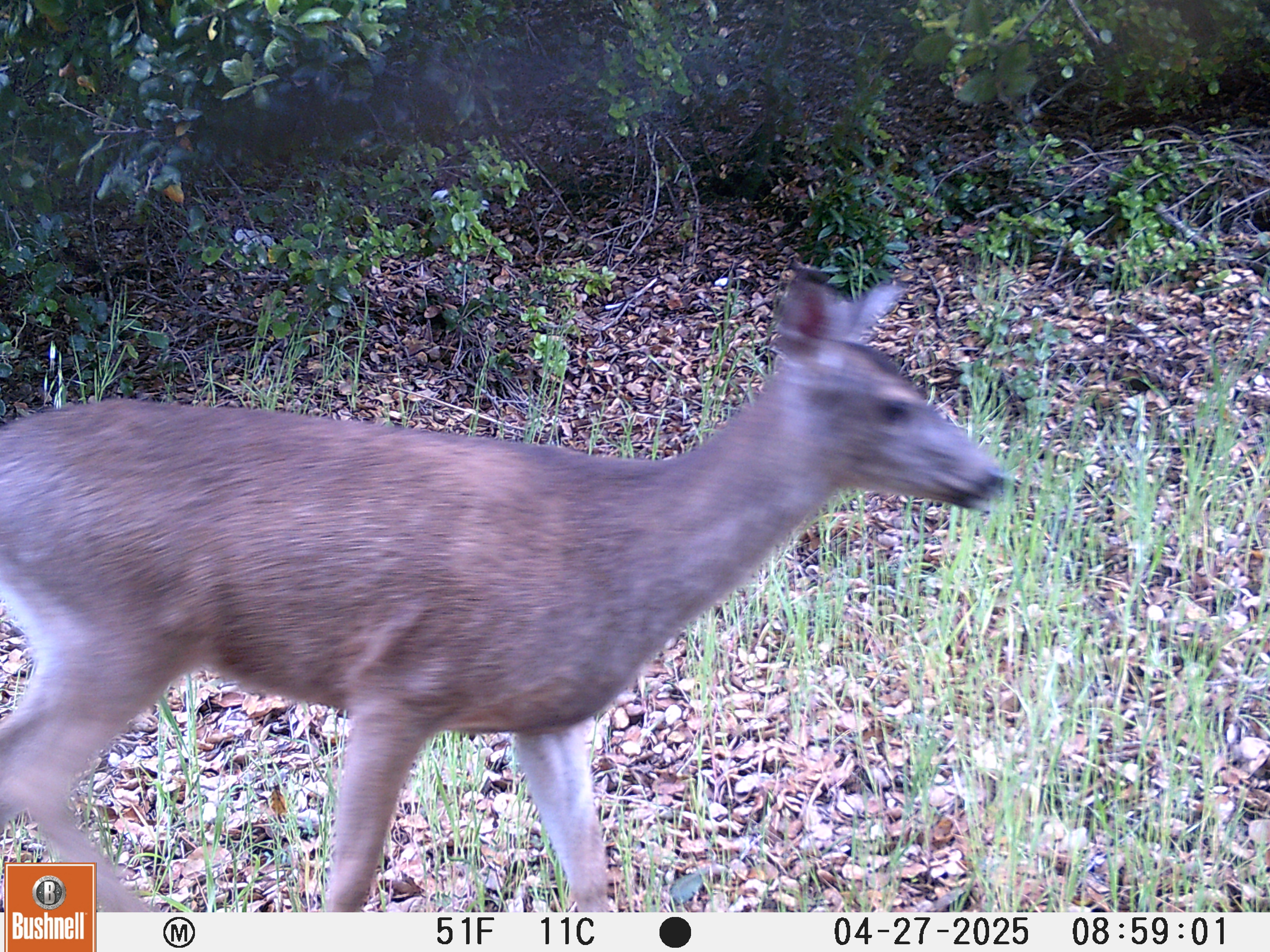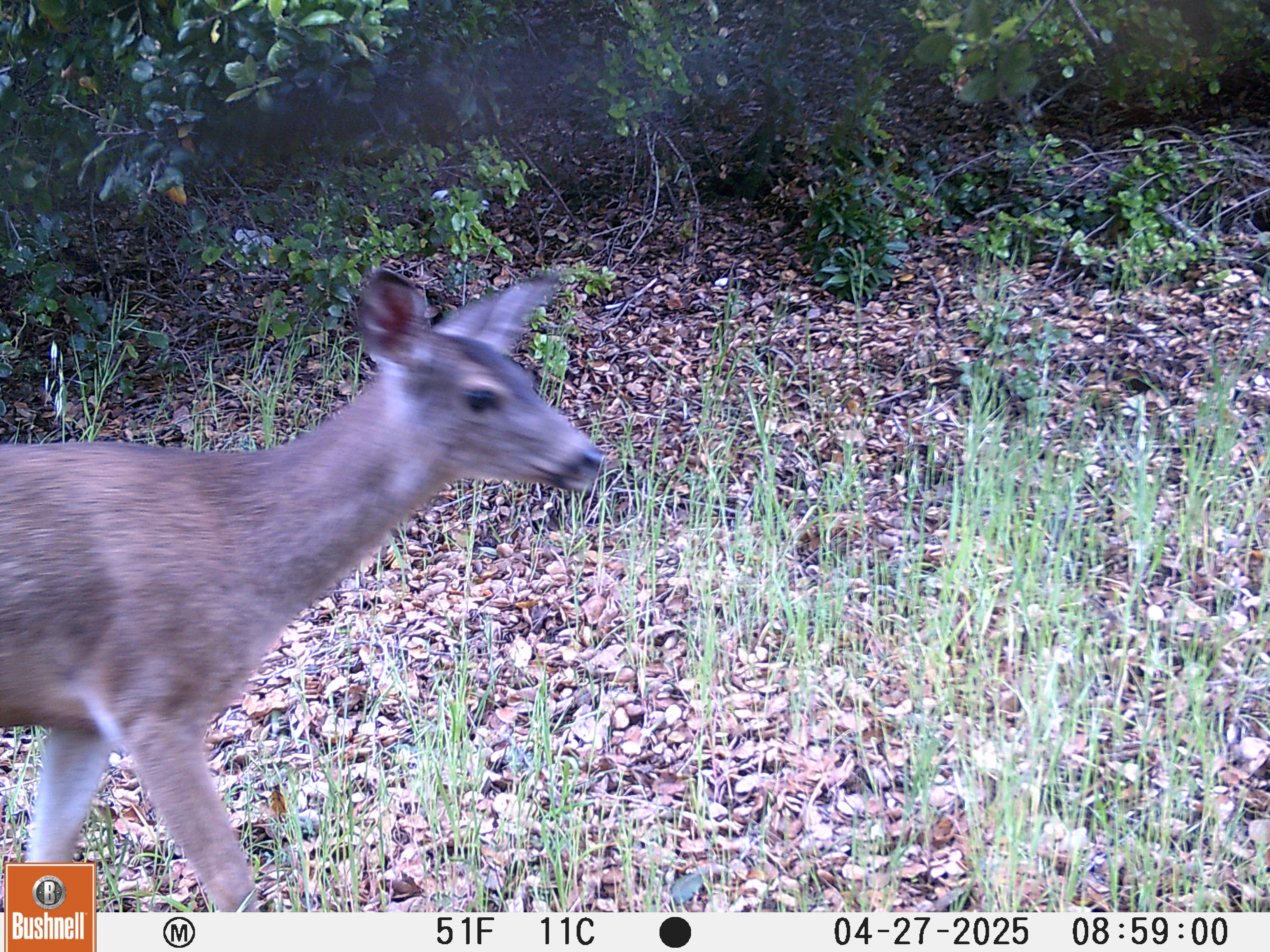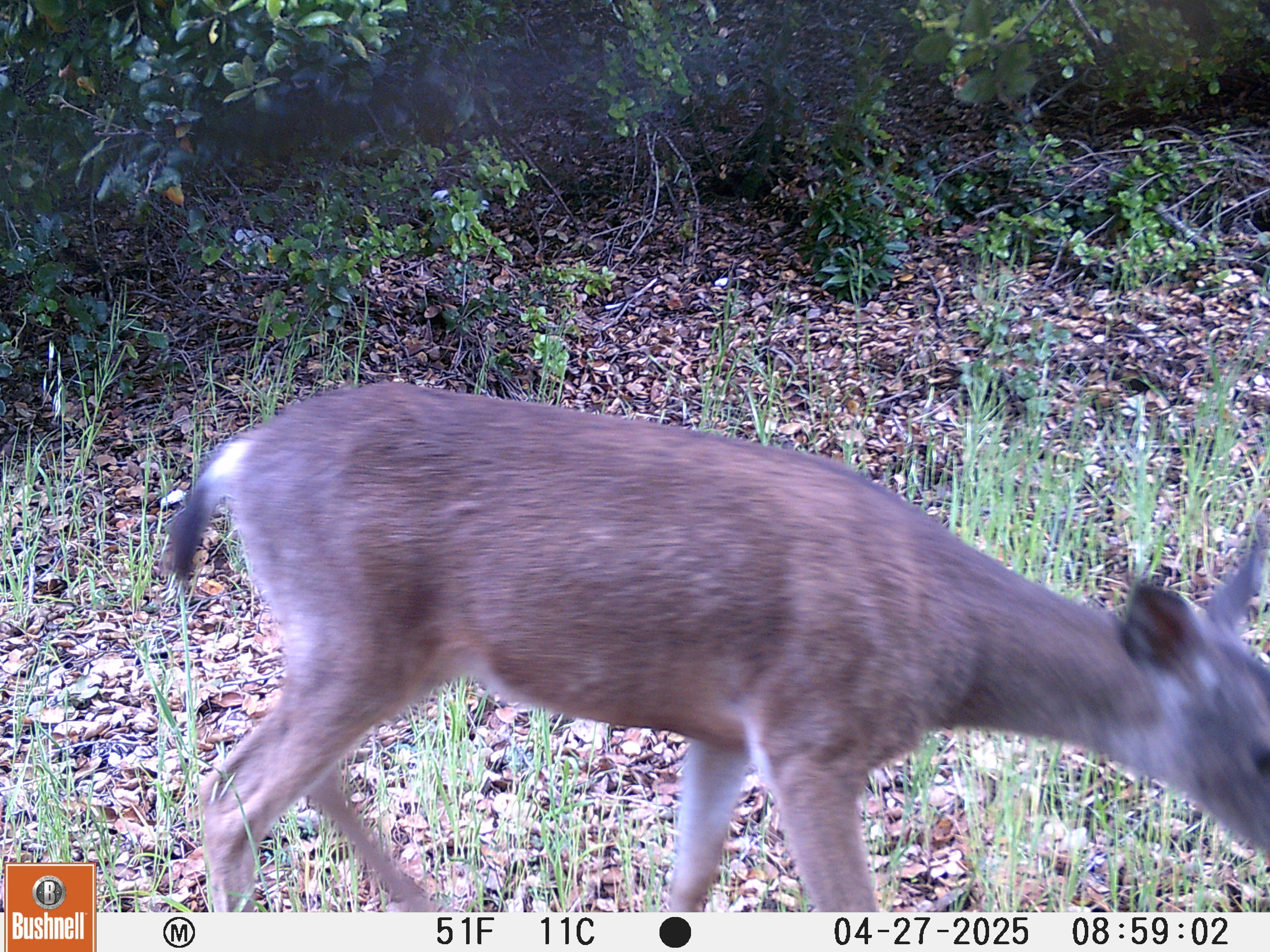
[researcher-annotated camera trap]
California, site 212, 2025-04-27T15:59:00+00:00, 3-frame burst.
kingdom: Animalia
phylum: Chordata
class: Mammalia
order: Artiodactyla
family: Cervidae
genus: Odocoileus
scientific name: Odocoileus hemionus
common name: mule deer